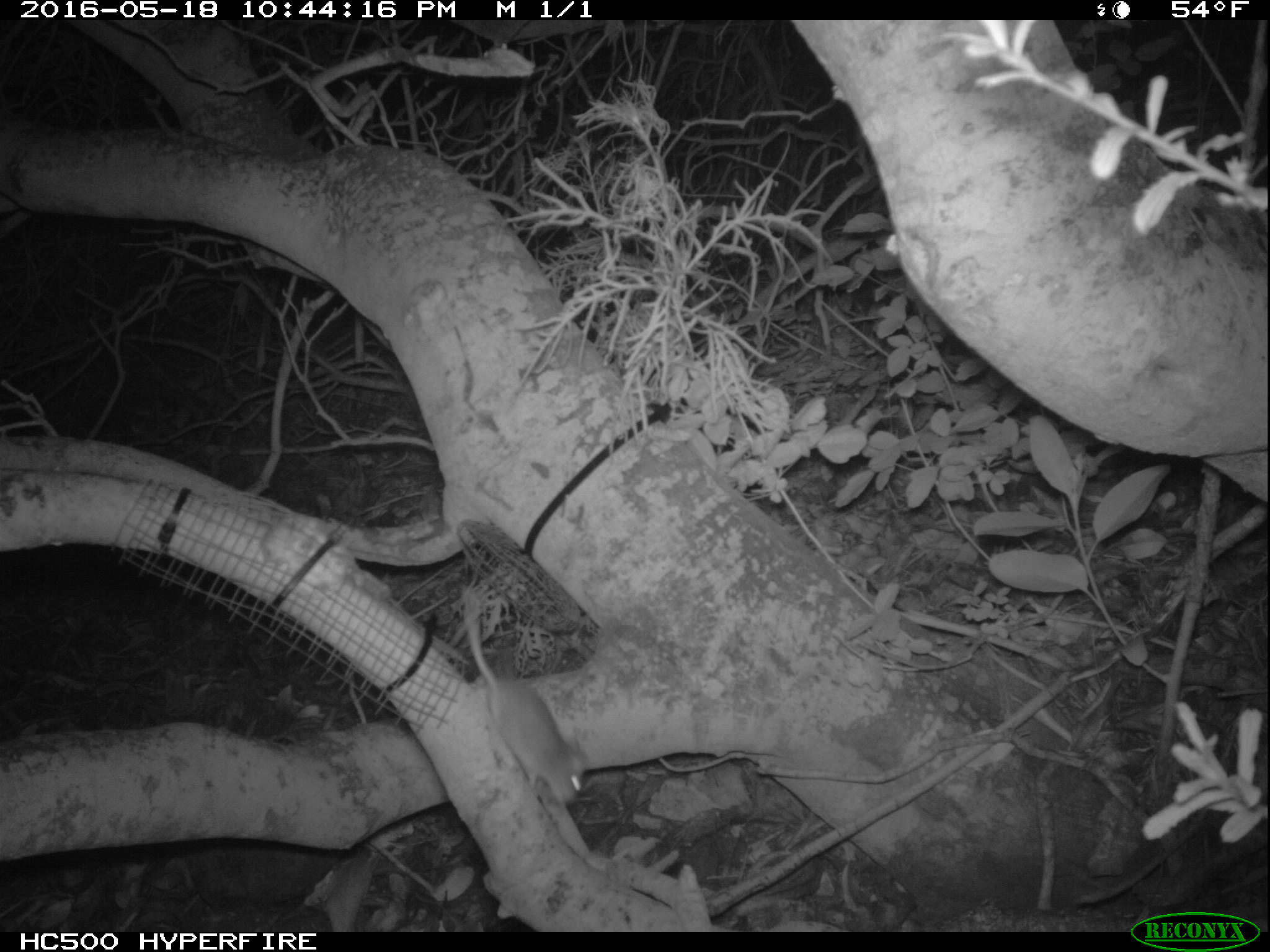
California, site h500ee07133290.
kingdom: Animalia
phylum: Chordata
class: Mammalia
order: Rodentia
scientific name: Rodentia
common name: rodent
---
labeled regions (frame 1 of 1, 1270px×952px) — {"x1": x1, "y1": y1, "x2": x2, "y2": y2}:
rodent: {"x1": 460, "y1": 583, "x2": 587, "y2": 804}